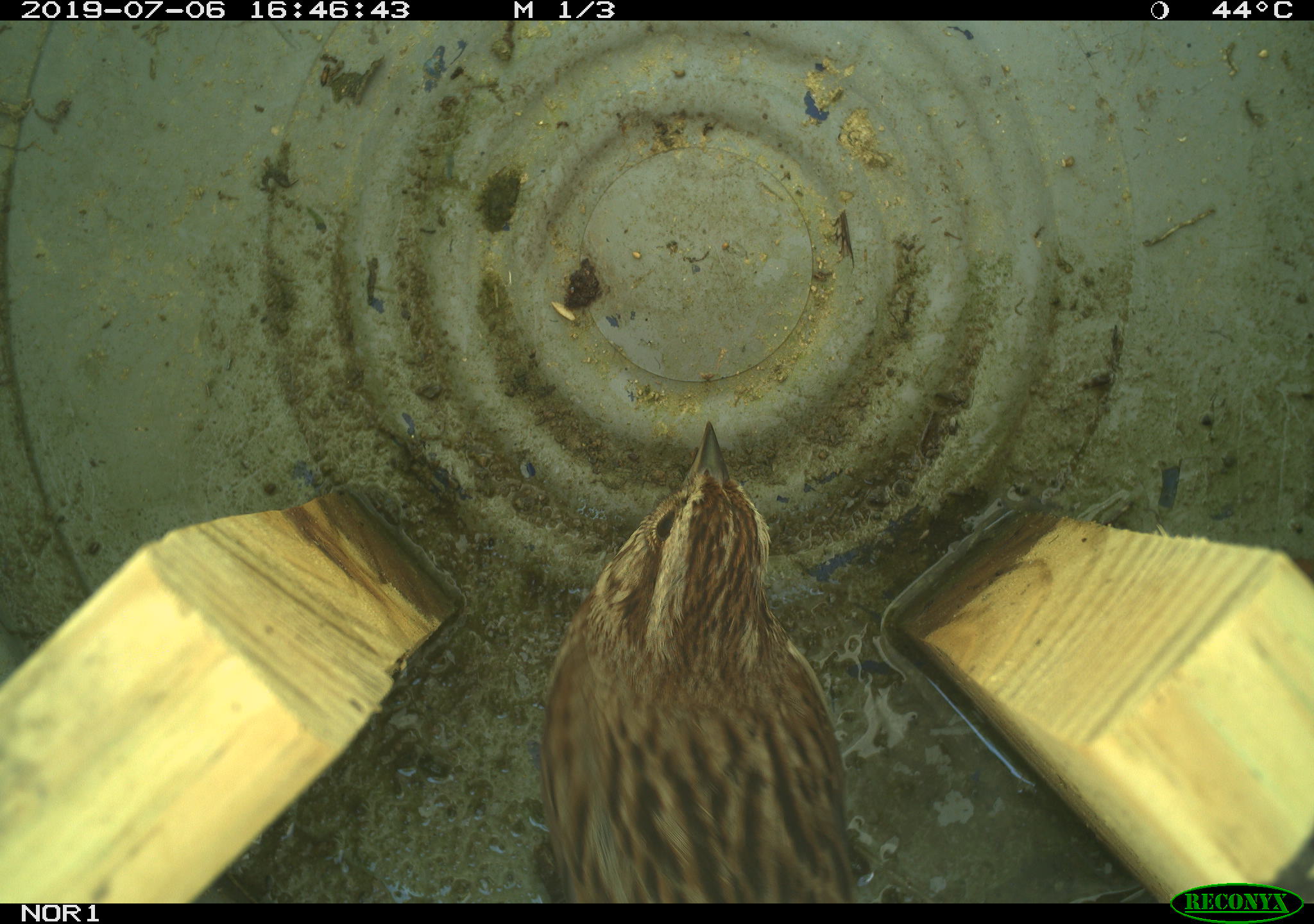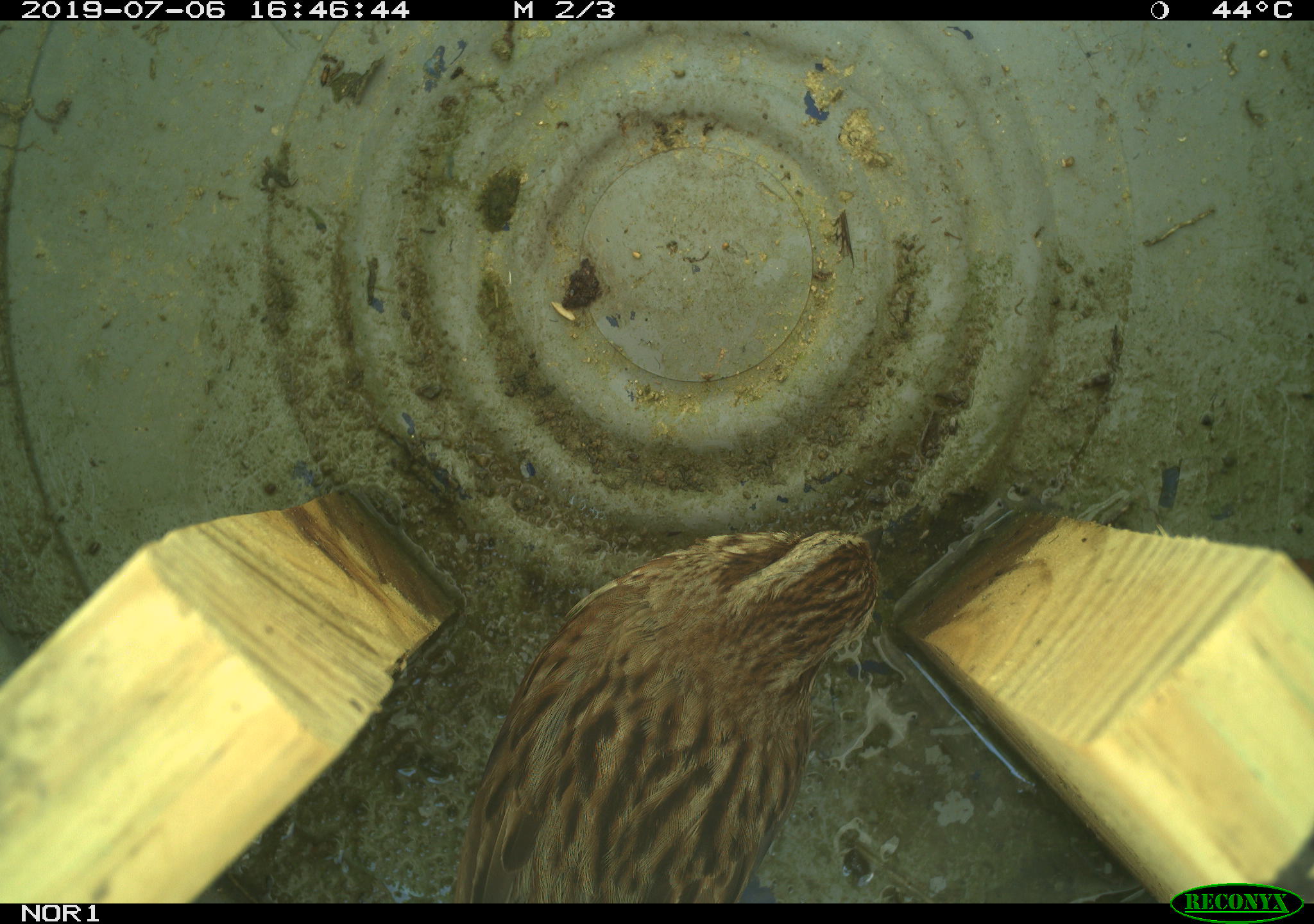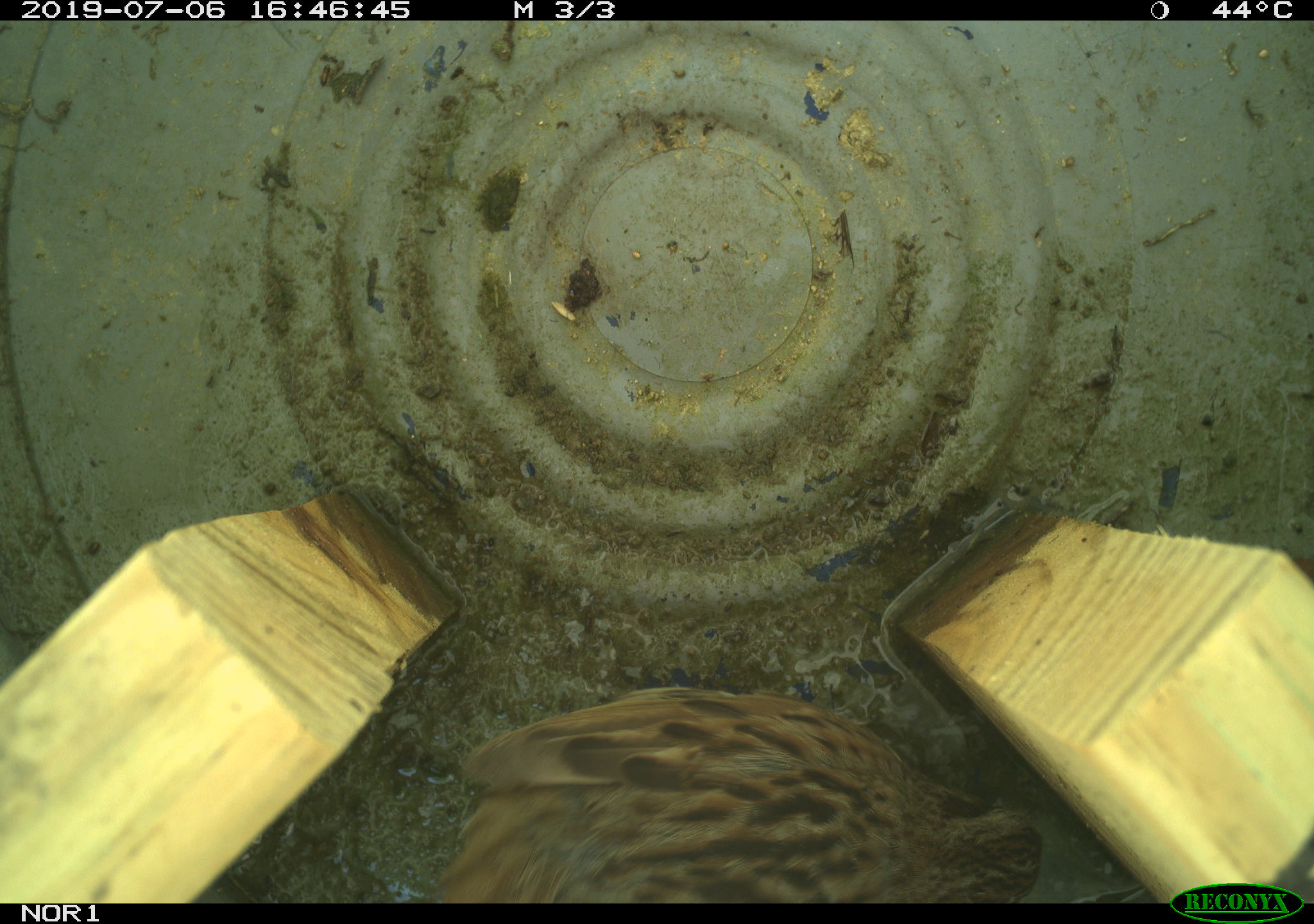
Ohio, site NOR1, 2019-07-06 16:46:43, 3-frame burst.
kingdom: Animalia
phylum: Chordata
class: Aves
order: Passeriformes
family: Passerellidae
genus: Melospiza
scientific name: Melospiza melodia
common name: song sparrow